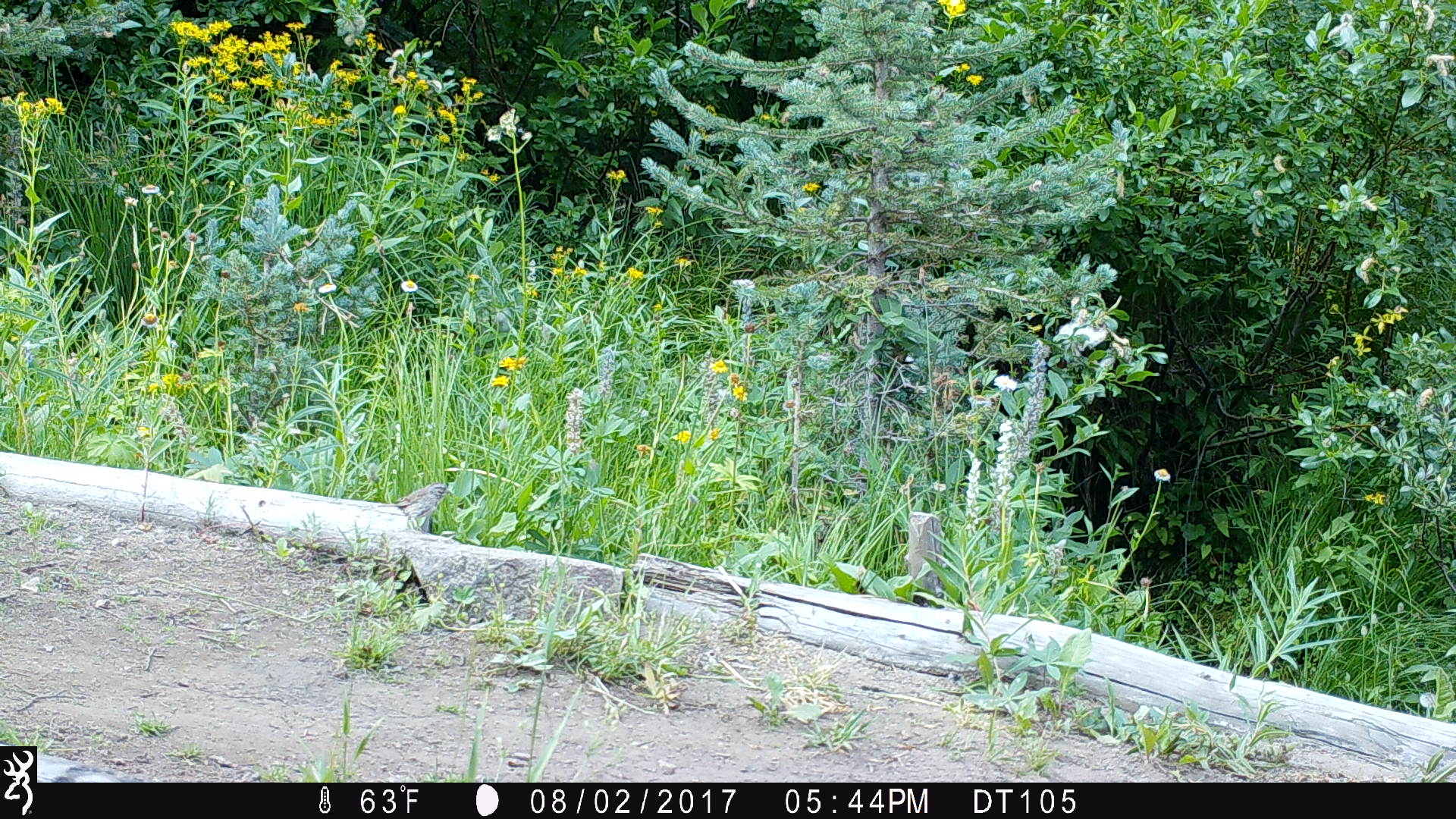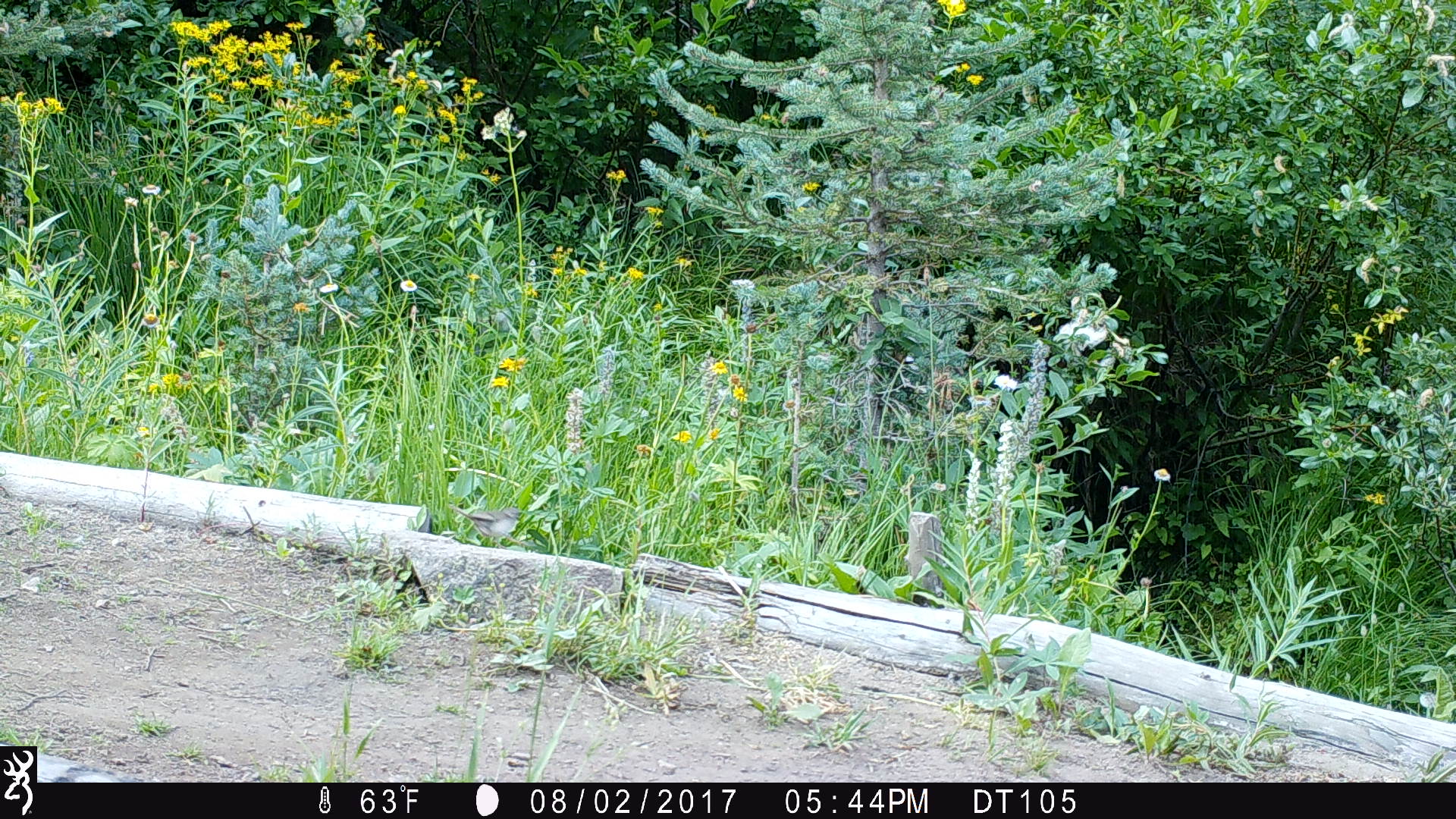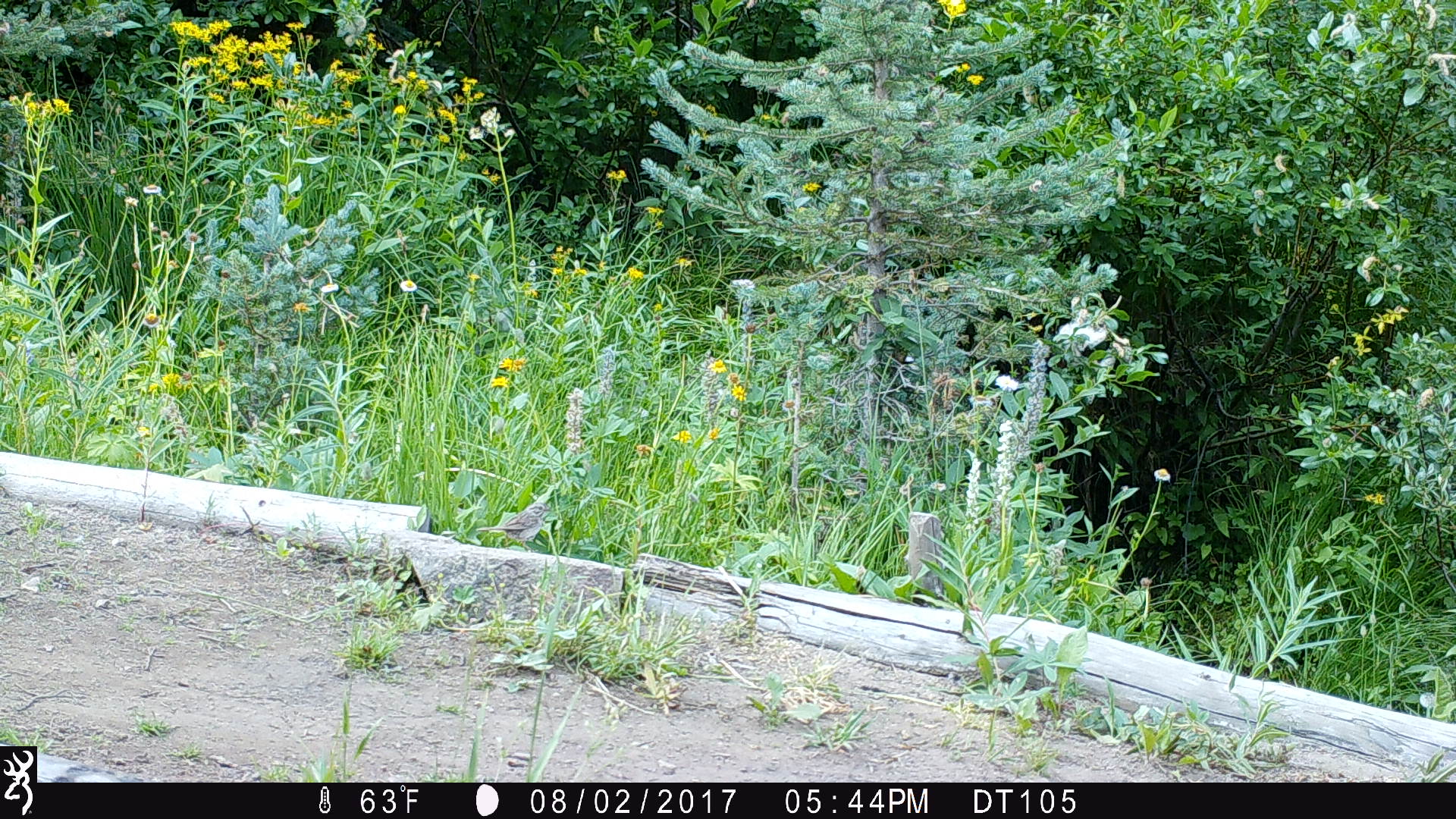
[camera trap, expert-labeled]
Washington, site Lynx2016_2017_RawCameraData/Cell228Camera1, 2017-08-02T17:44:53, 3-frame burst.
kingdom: Animalia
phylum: Chordata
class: Aves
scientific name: Aves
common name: birds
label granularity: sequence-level